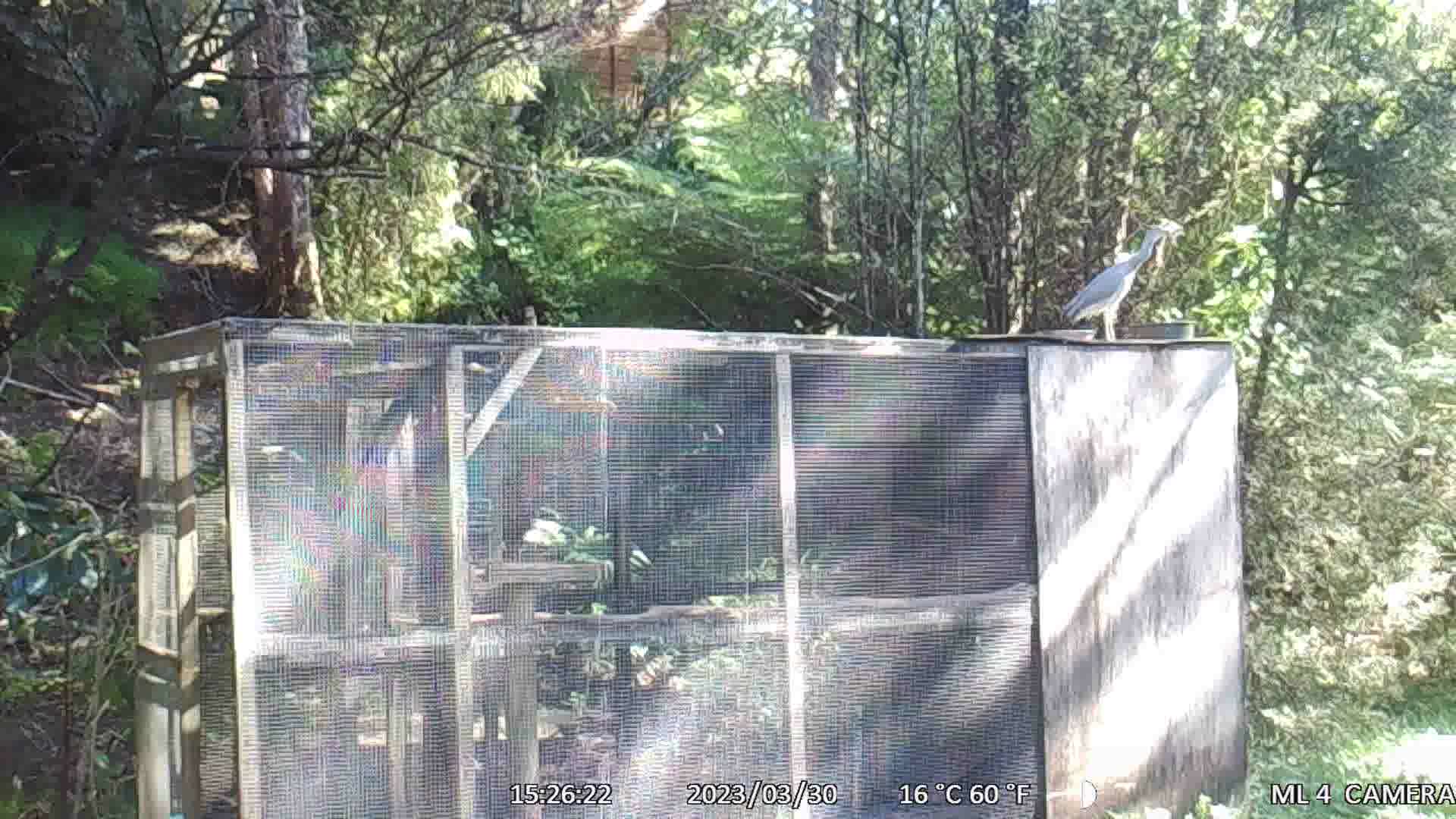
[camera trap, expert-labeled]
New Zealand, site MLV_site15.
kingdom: Animalia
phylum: Chordata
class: Aves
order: Pelecaniformes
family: Ardeidae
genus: Egretta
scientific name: Egretta novaehollandiae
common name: white-faced heron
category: white faced heron